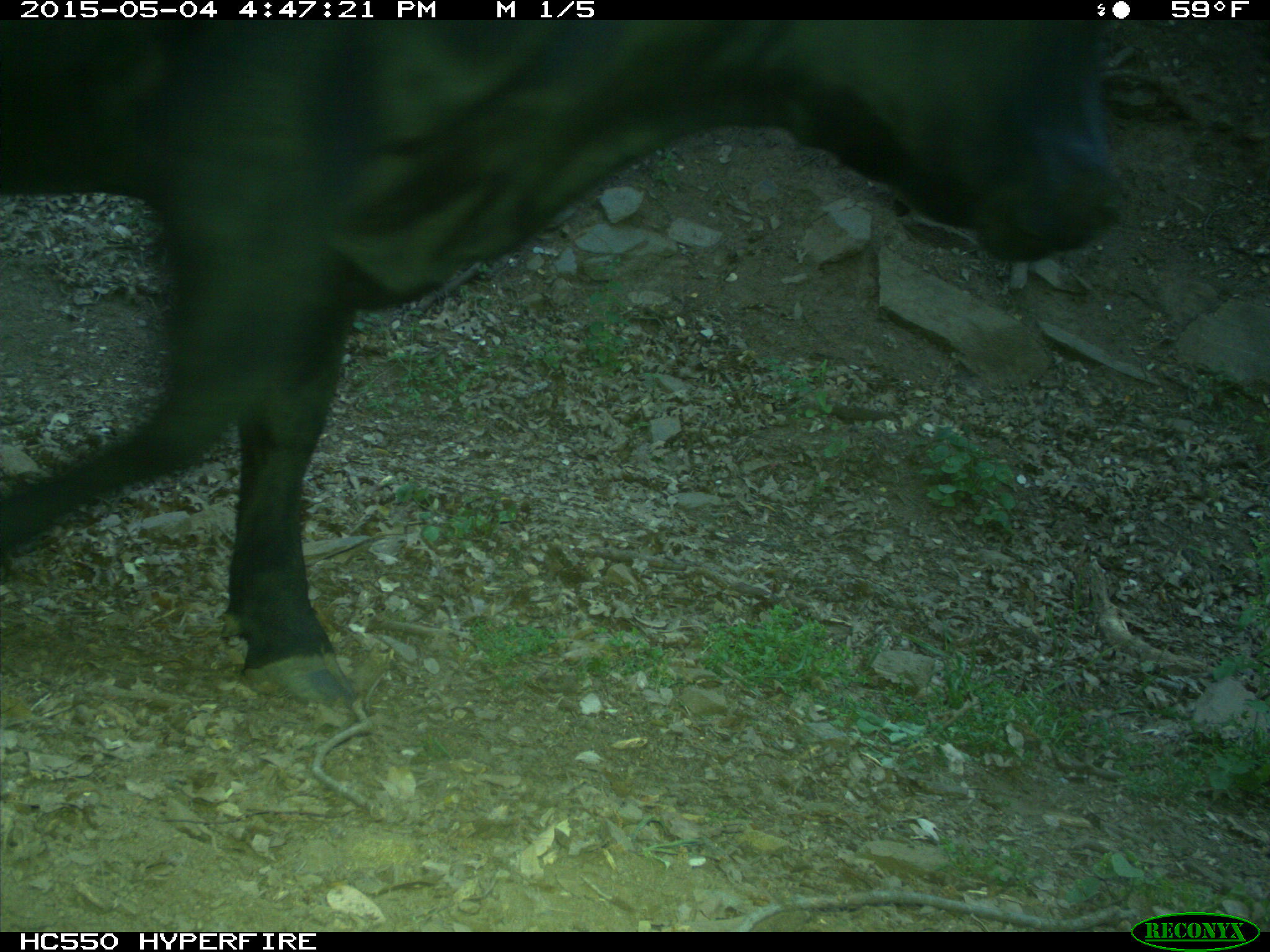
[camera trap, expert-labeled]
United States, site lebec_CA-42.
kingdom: Animalia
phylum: Chordata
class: Mammalia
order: Artiodactyla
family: Bovidae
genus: Bos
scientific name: Bos taurus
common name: domestic cow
Bos taurus (domestic cow).